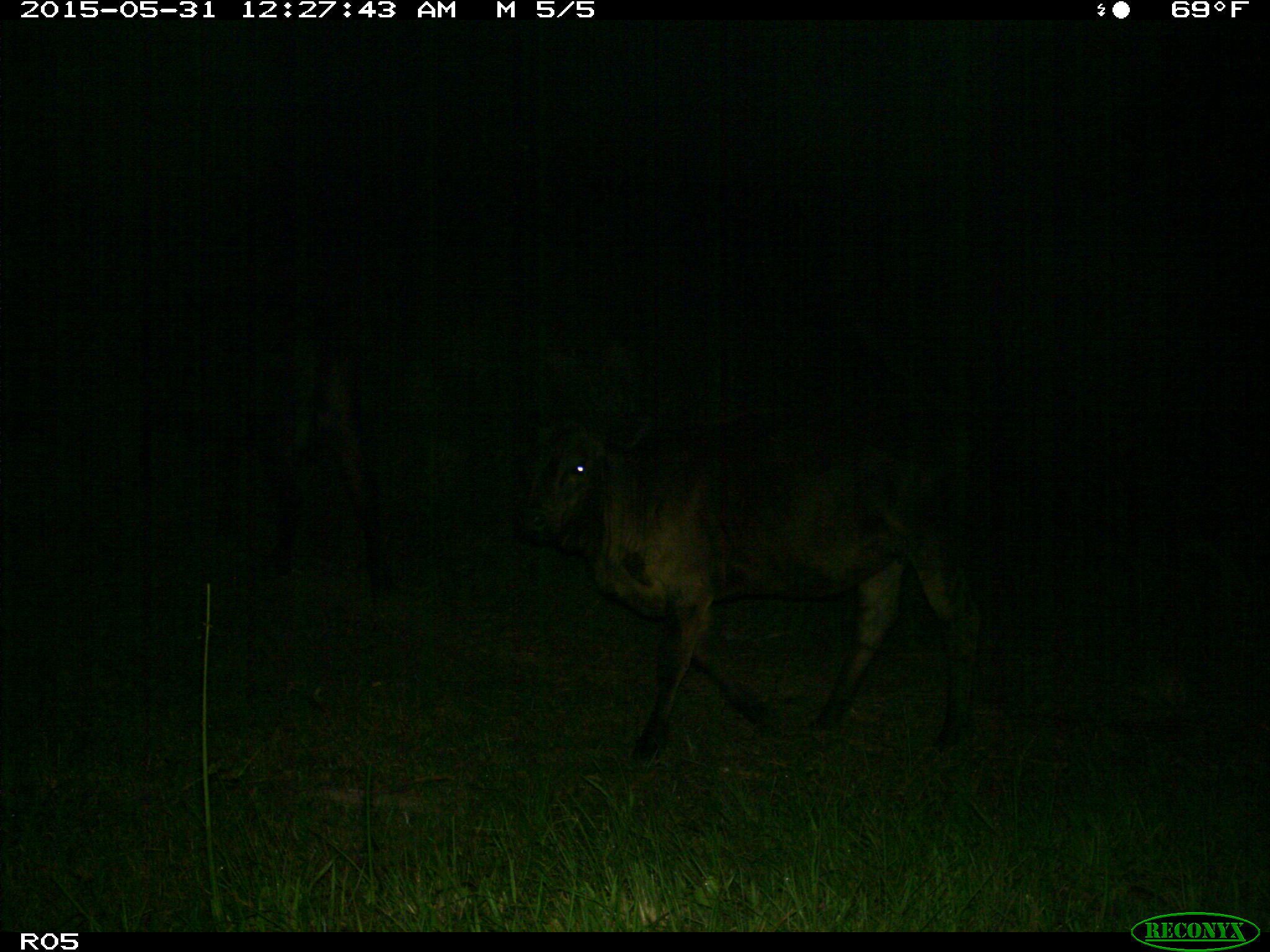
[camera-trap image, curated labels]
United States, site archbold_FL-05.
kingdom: Animalia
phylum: Chordata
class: Mammalia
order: Artiodactyla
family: Bovidae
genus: Bos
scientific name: Bos taurus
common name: domestic cow